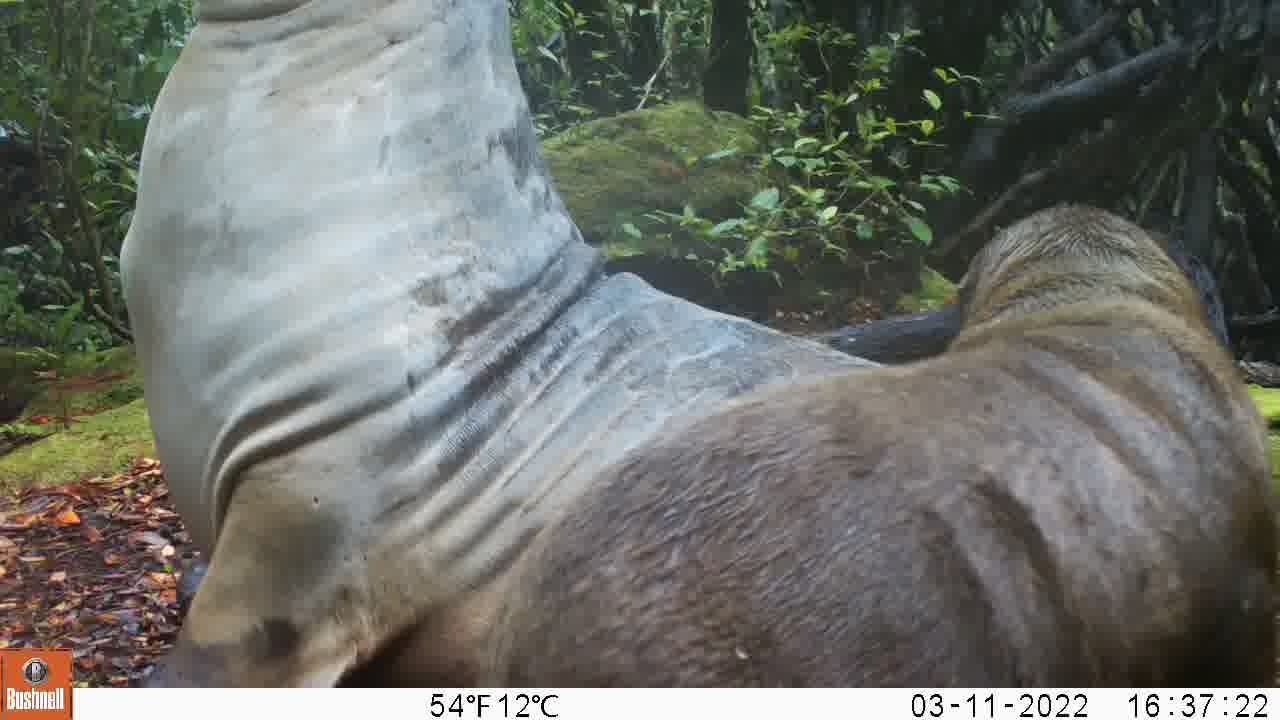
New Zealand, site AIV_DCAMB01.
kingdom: Animalia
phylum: Chordata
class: Mammalia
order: Carnivora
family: Otariidae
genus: Phocarctos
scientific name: Phocarctos hookeri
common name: new zealand sea lion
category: sealion